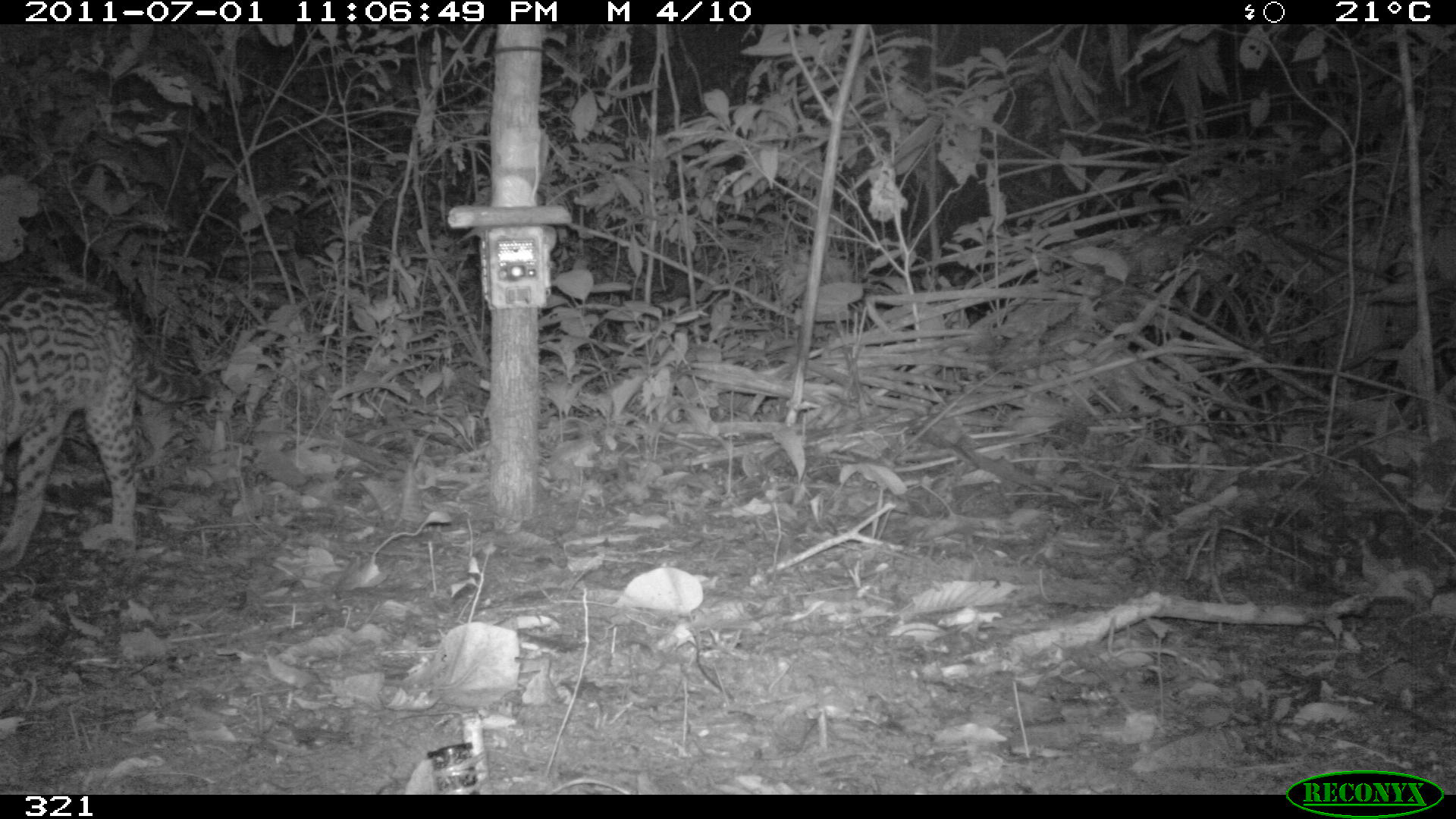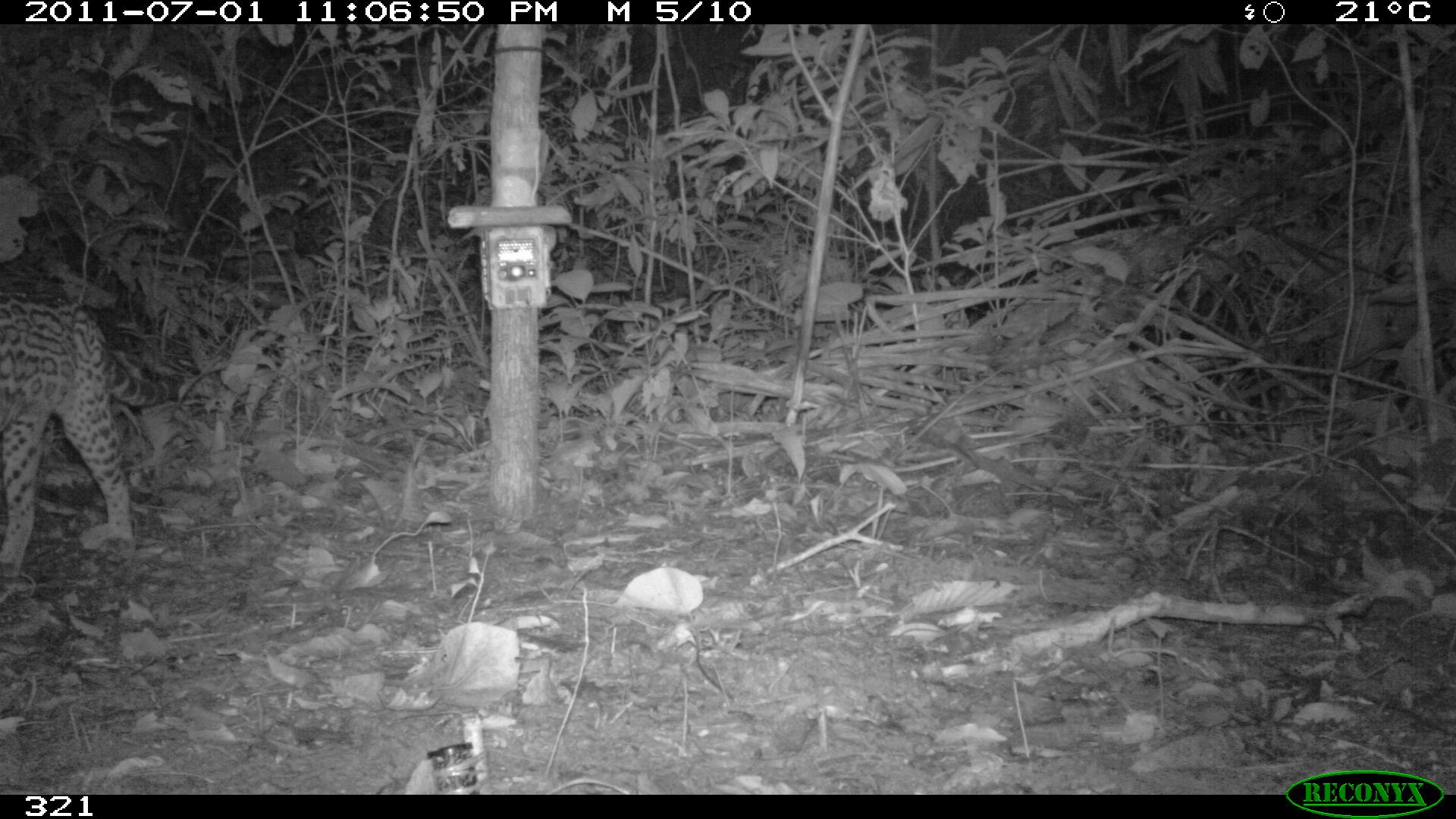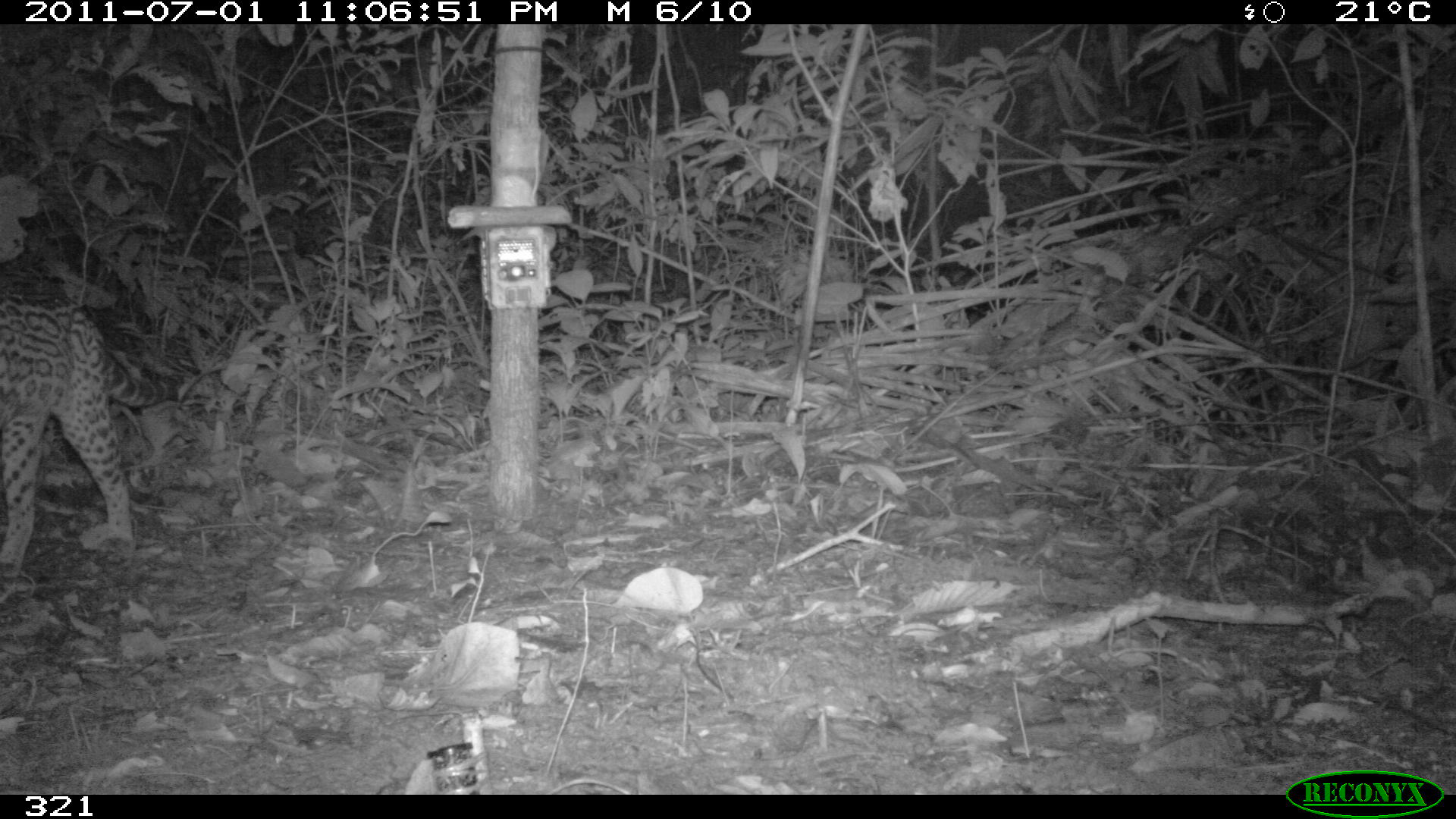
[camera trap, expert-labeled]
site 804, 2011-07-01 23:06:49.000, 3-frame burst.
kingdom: Animalia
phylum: Chordata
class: Mammalia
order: Carnivora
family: Felidae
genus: Leopardus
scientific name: Leopardus pardalis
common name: ocelot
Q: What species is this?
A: Leopardus pardalis (ocelot).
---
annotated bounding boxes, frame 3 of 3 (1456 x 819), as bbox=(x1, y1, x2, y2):
leopardus pardalis: bbox=(0, 294, 179, 574)